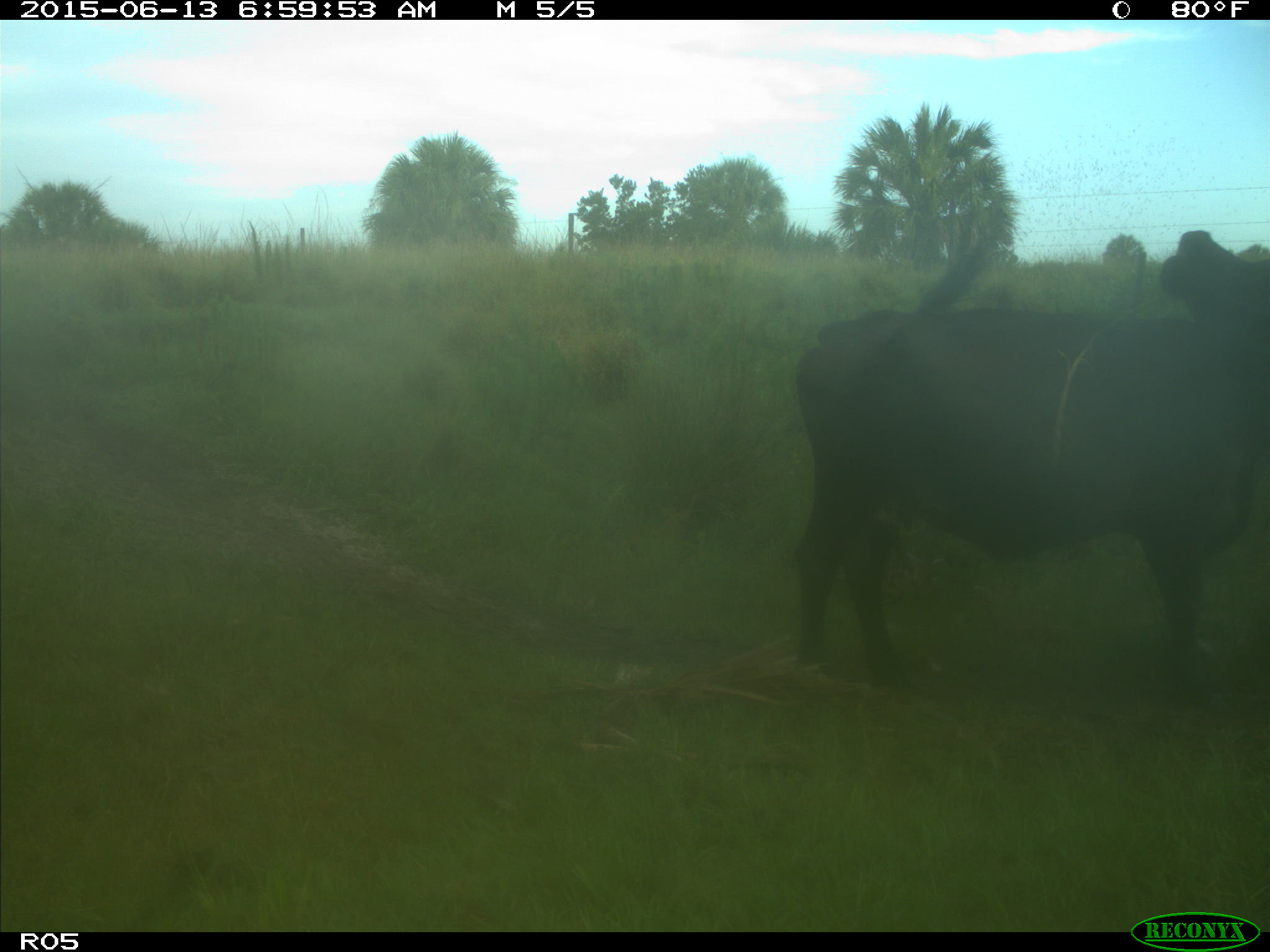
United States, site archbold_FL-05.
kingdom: Animalia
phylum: Chordata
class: Mammalia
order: Artiodactyla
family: Bovidae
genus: Bos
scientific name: Bos taurus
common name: domestic cow